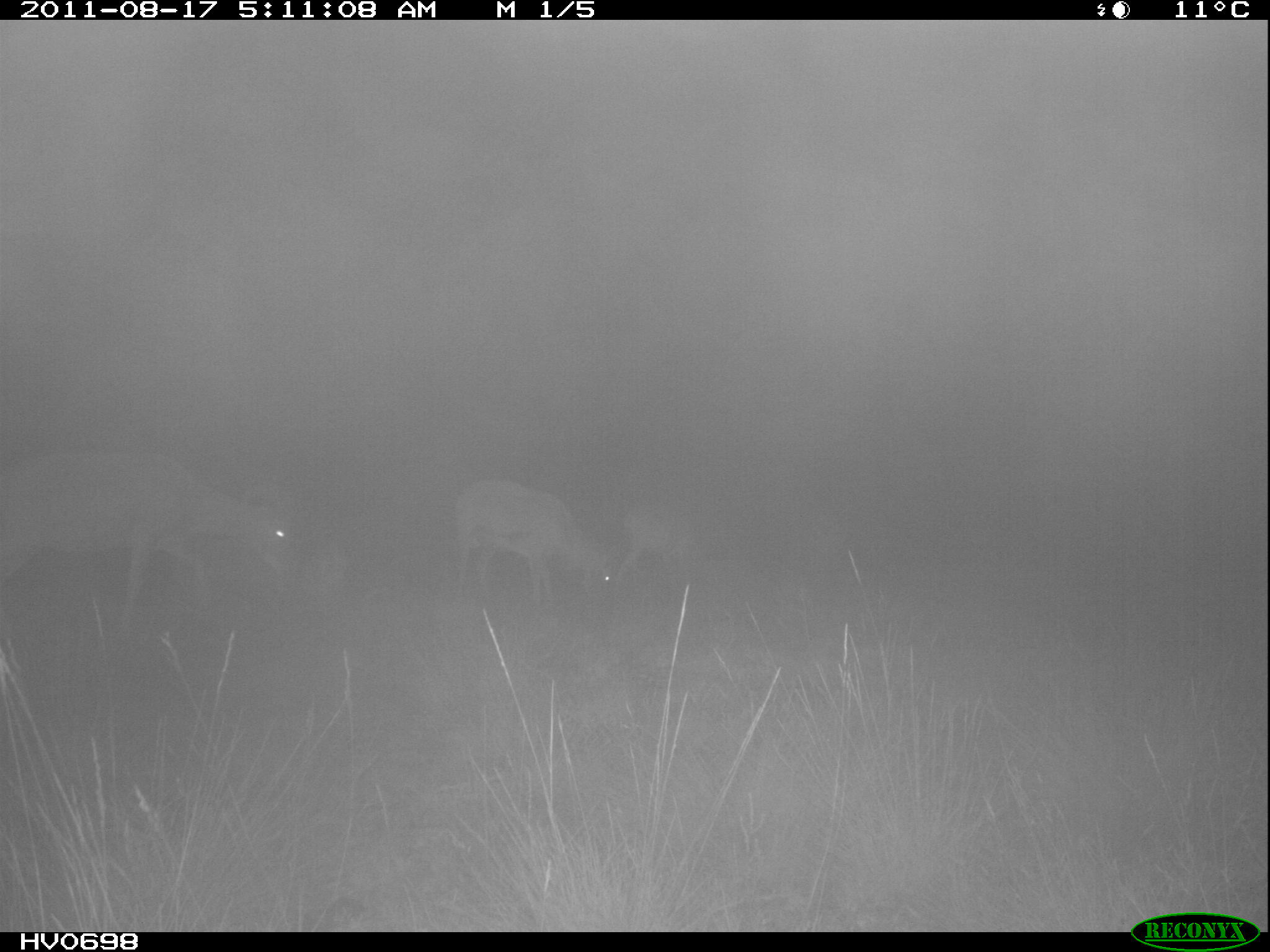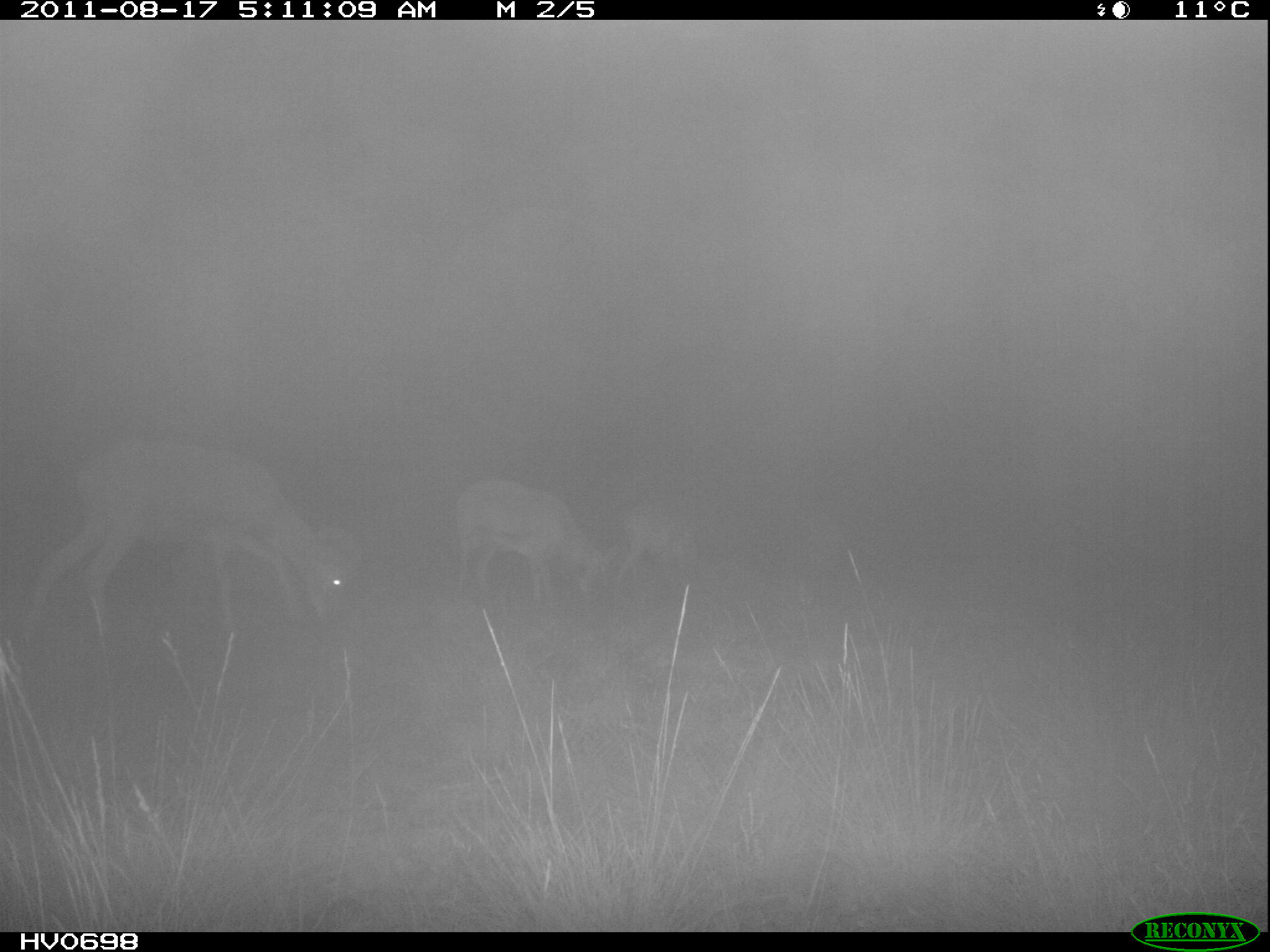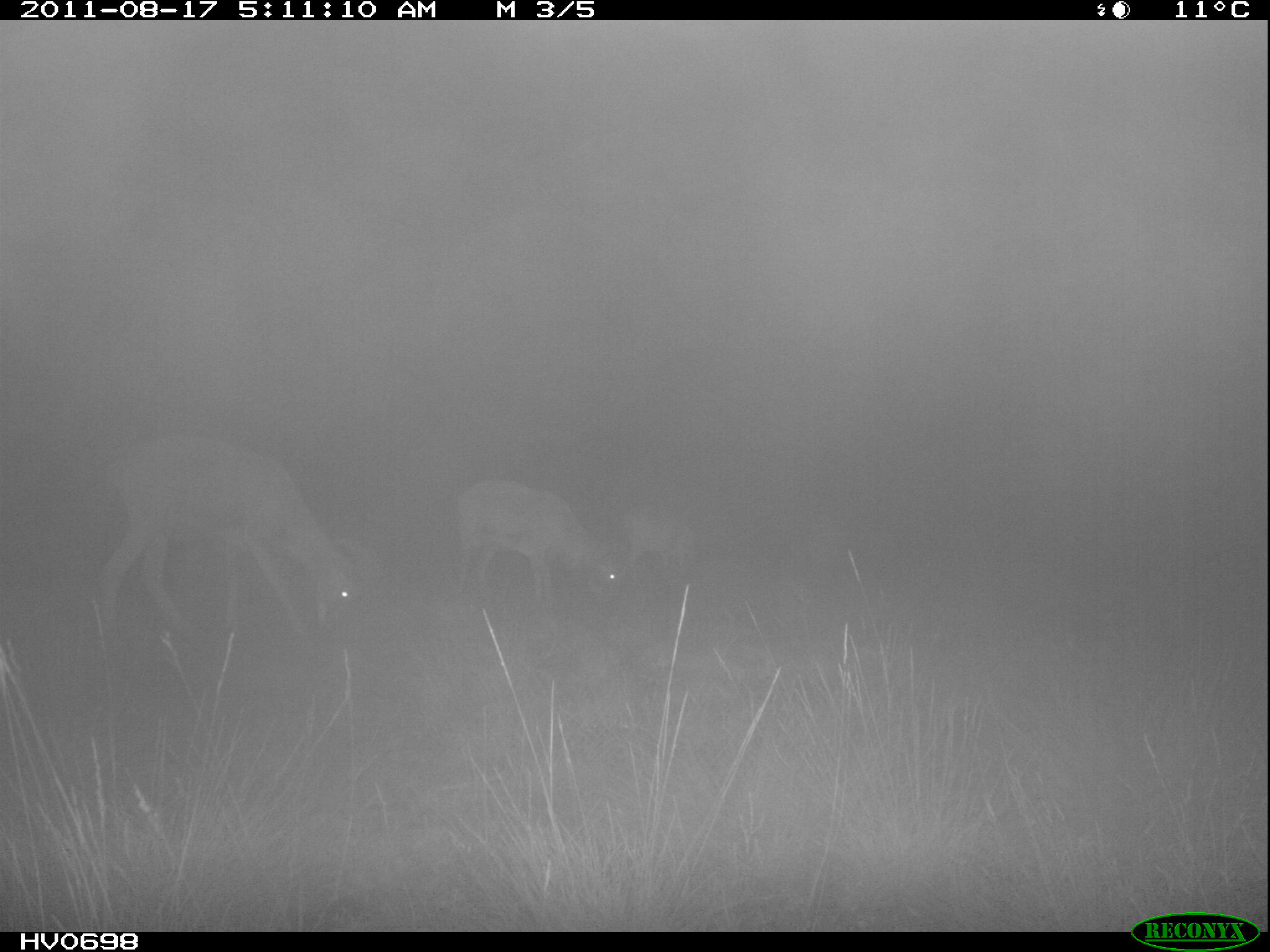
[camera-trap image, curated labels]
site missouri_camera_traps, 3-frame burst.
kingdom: Animalia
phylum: Chordata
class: Mammalia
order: Artiodactyla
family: Bovidae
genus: Ovis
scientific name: Ovis ammon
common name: mouflon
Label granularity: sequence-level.